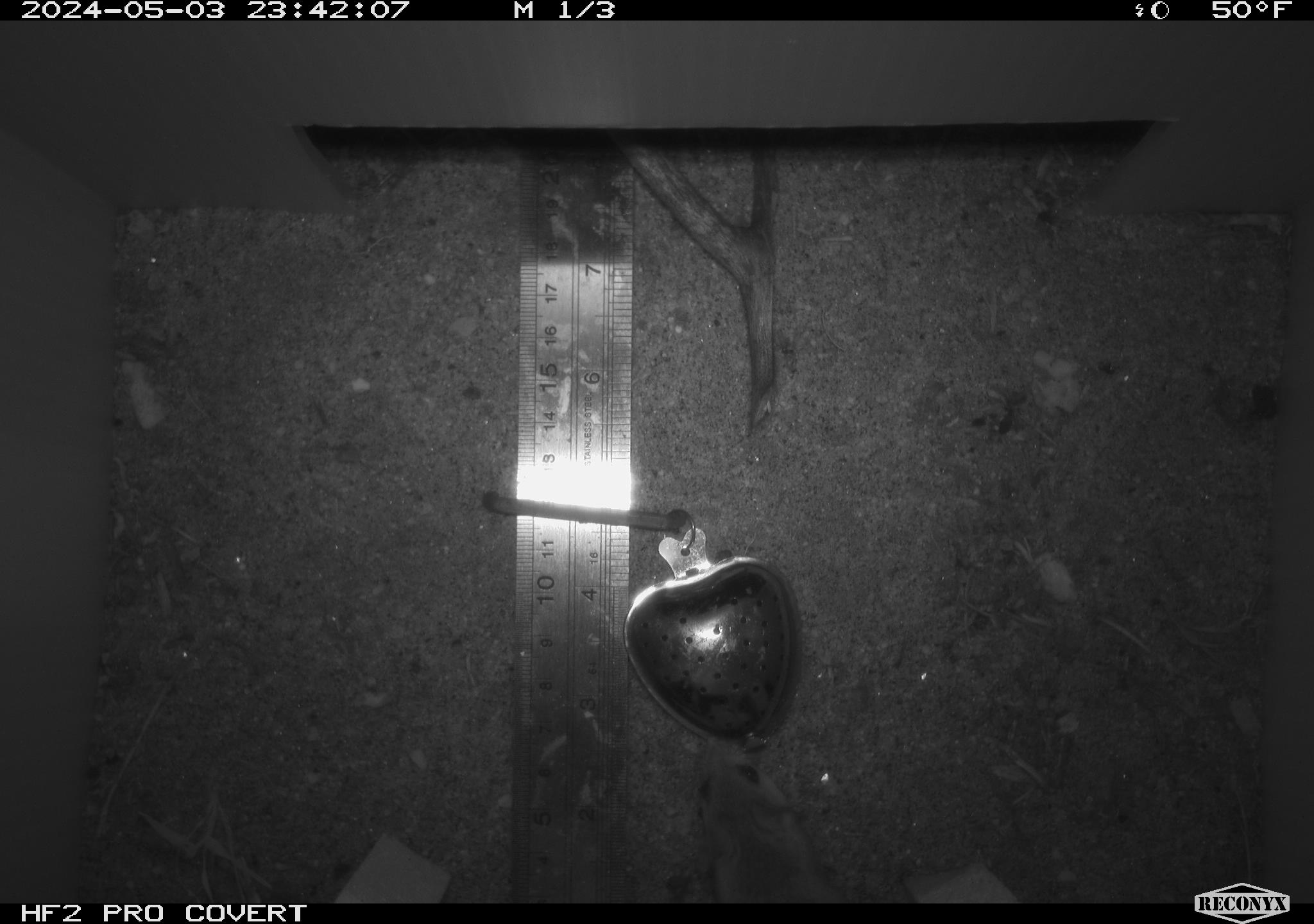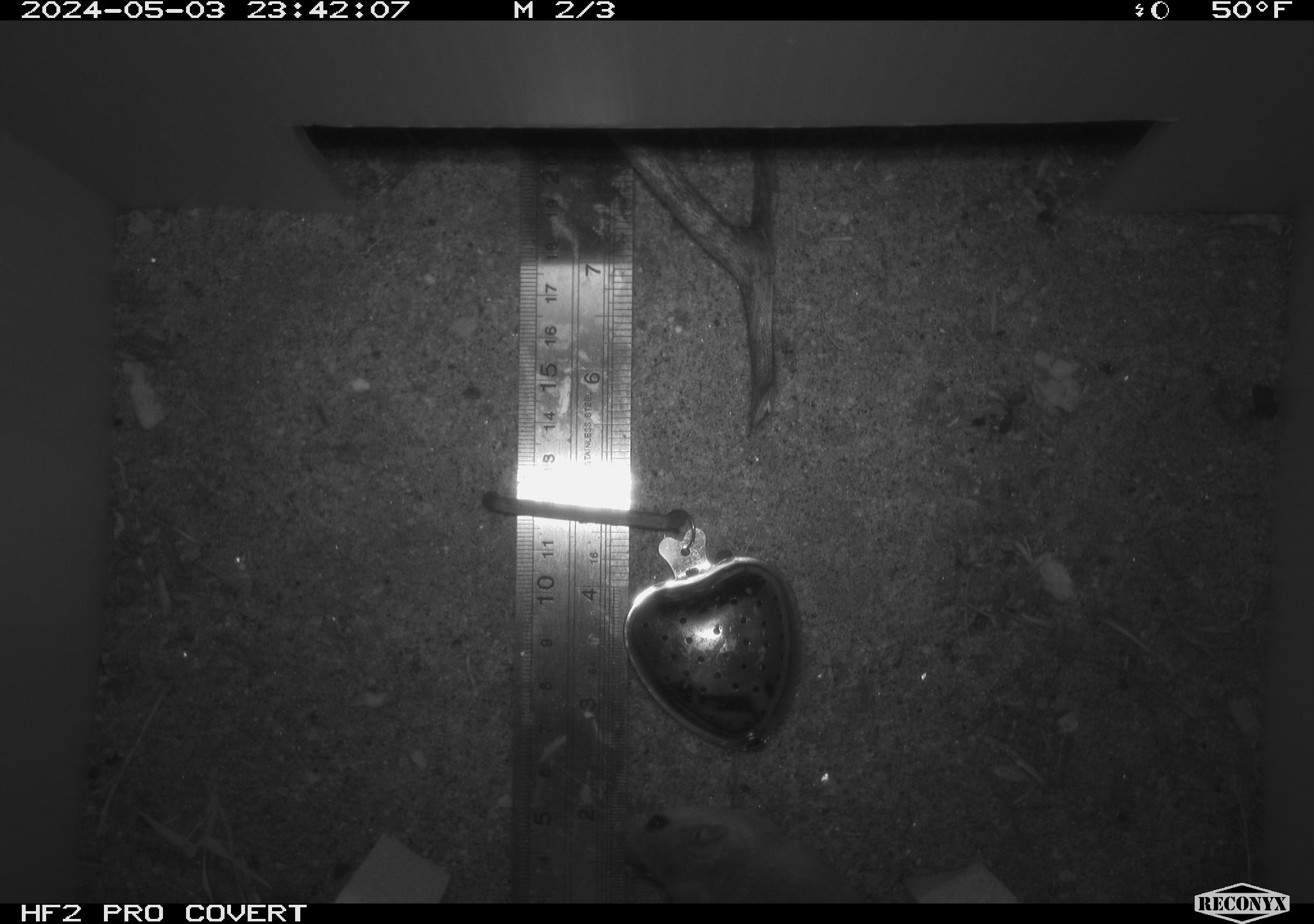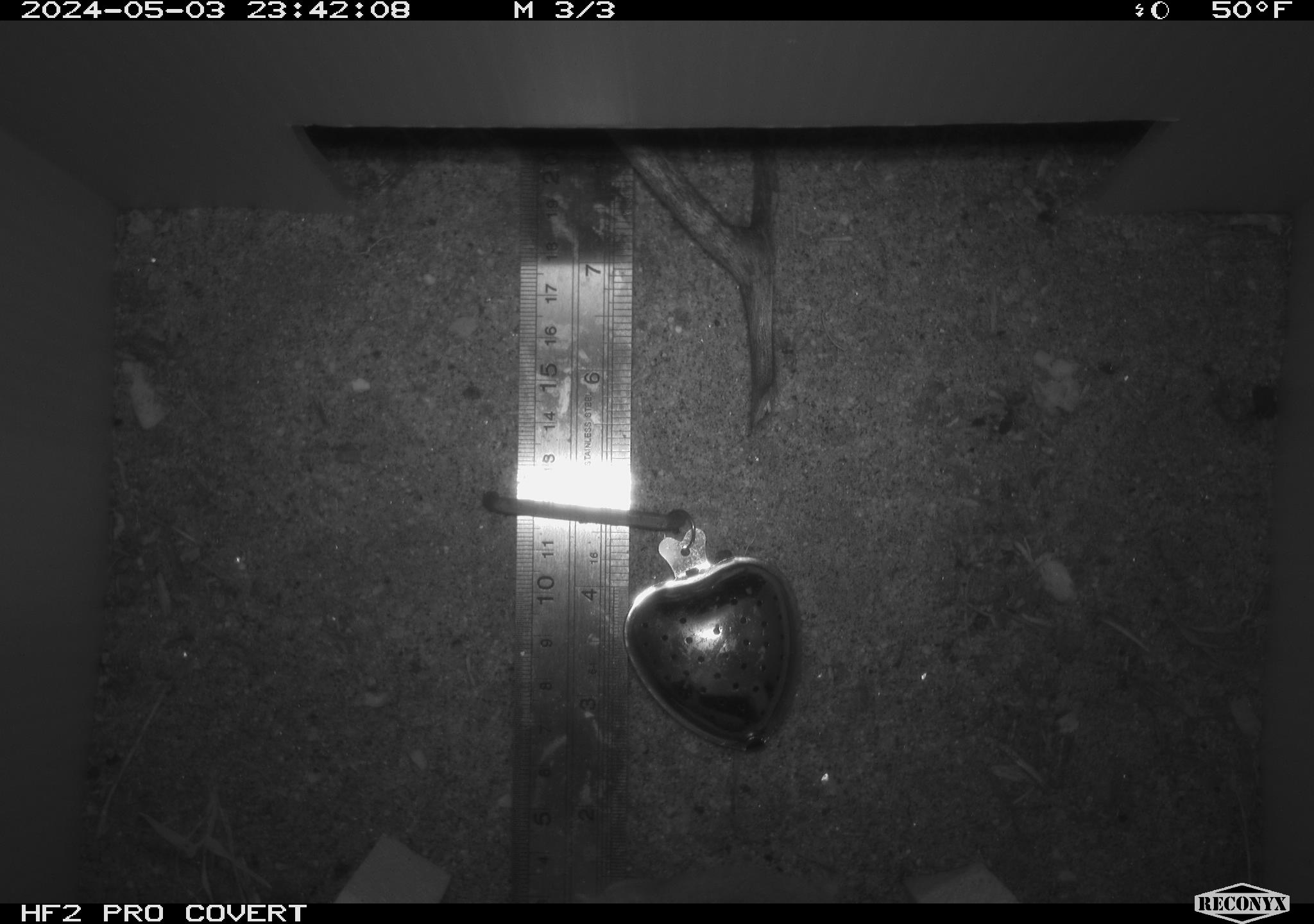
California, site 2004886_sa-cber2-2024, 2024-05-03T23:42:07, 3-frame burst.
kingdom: Animalia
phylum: Chordata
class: Mammalia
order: Rodentia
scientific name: Rodentia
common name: mouse species